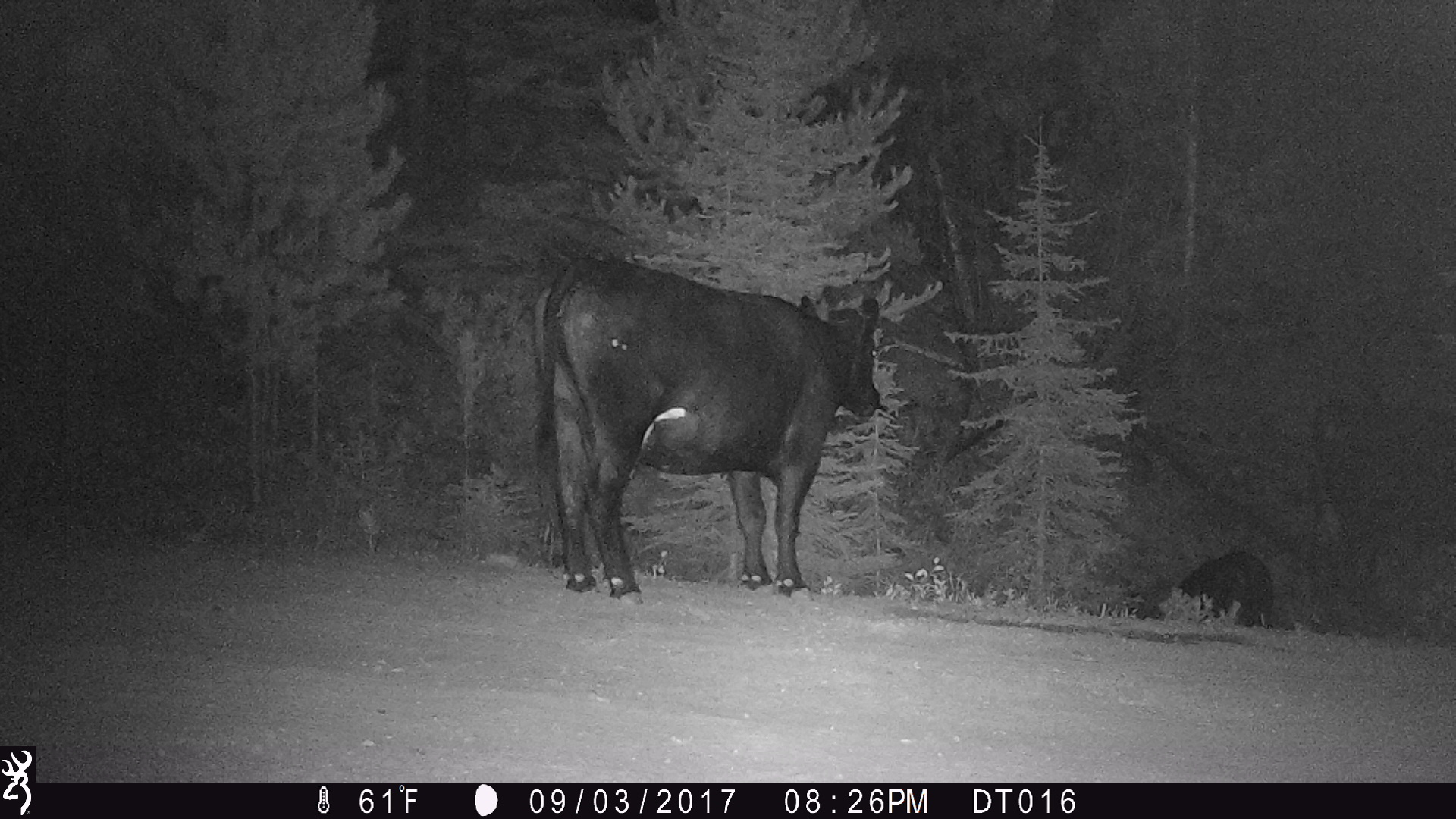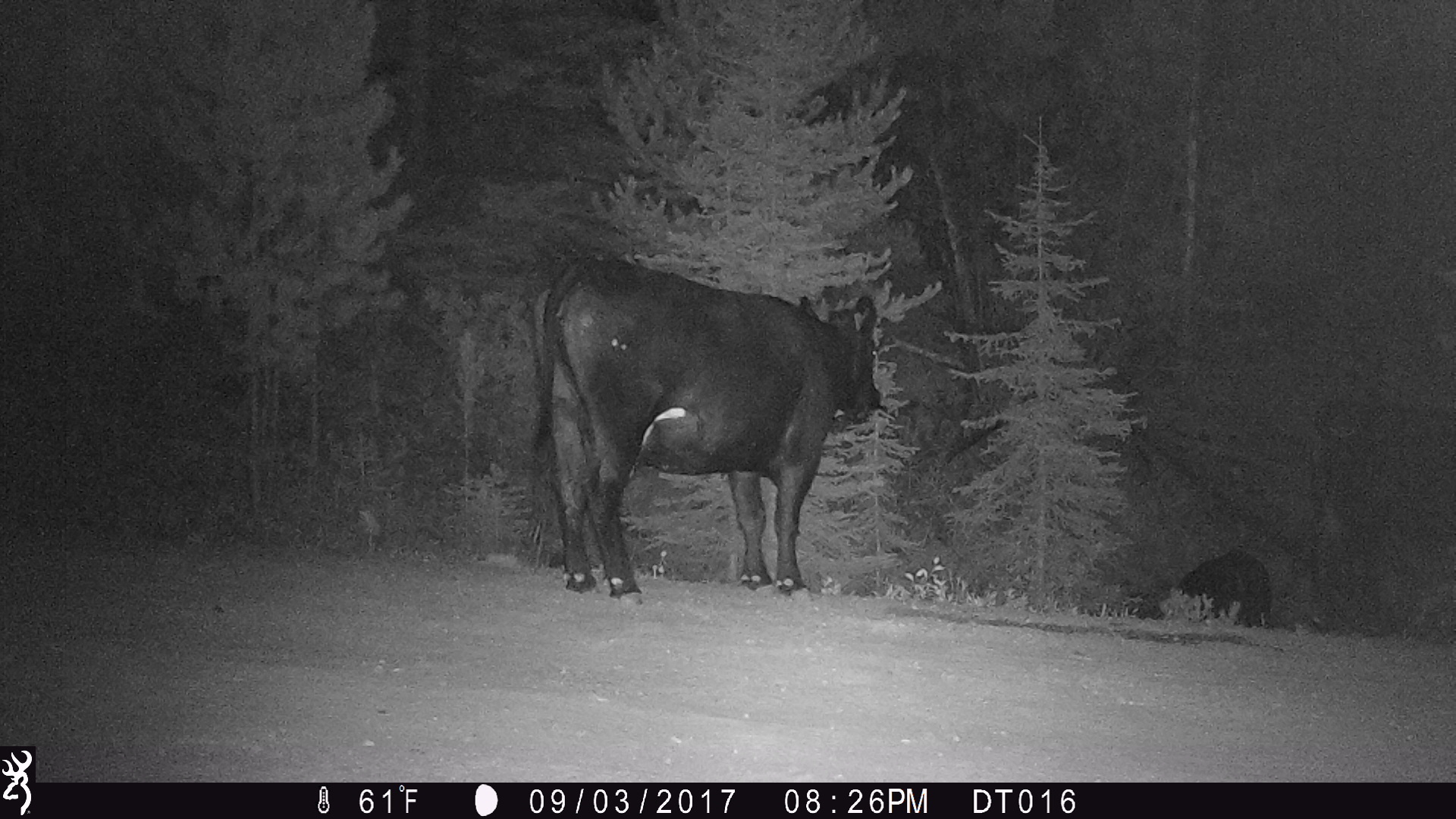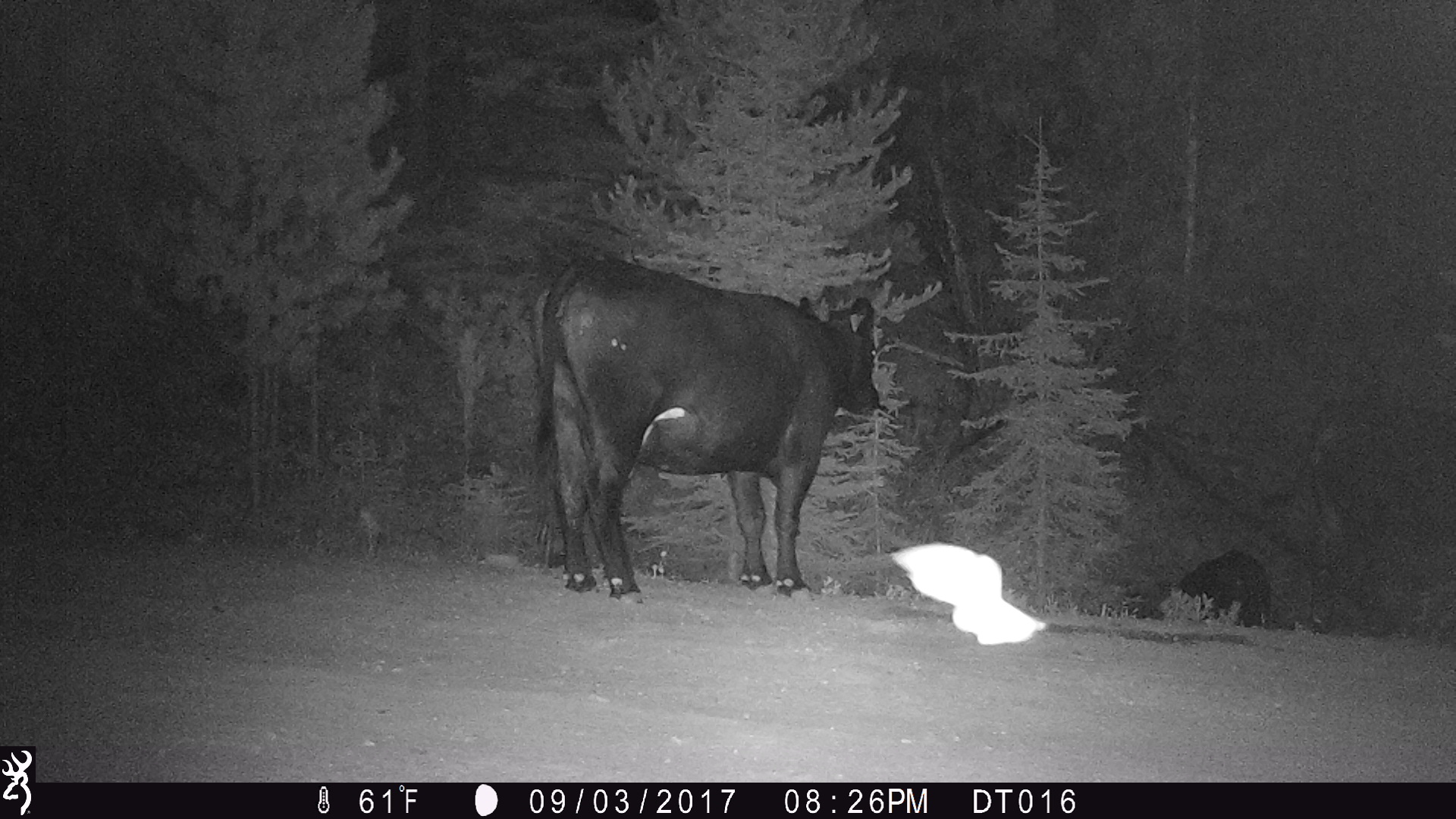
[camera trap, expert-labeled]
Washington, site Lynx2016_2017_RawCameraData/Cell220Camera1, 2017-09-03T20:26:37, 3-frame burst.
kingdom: Animalia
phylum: Chordata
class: Mammalia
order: Artiodactyla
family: Bovidae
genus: Bos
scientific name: Bos taurus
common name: domestic cattle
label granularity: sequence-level